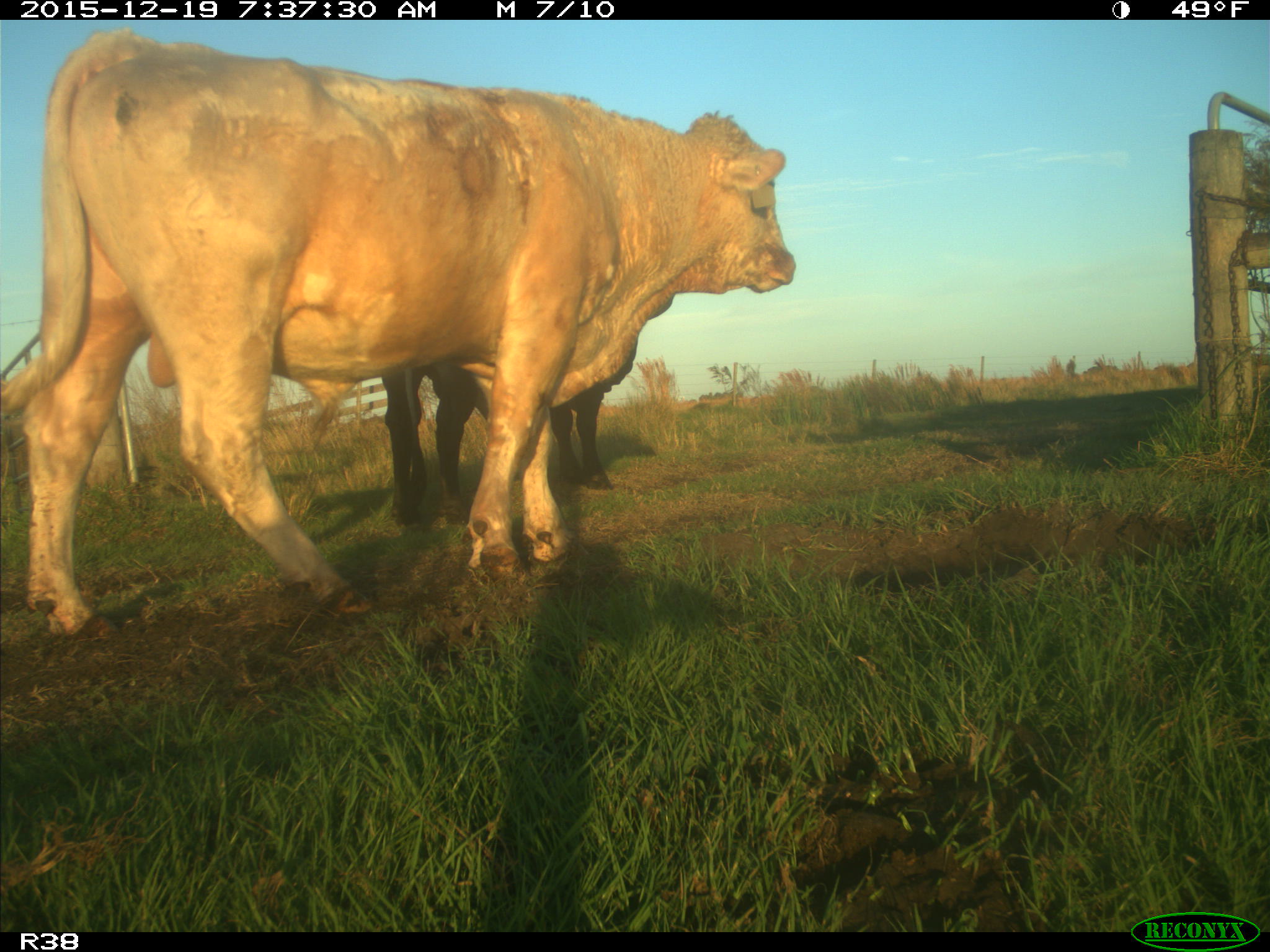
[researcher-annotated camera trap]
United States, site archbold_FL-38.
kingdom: Animalia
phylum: Chordata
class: Mammalia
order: Artiodactyla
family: Bovidae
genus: Bos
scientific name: Bos taurus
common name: domestic cow